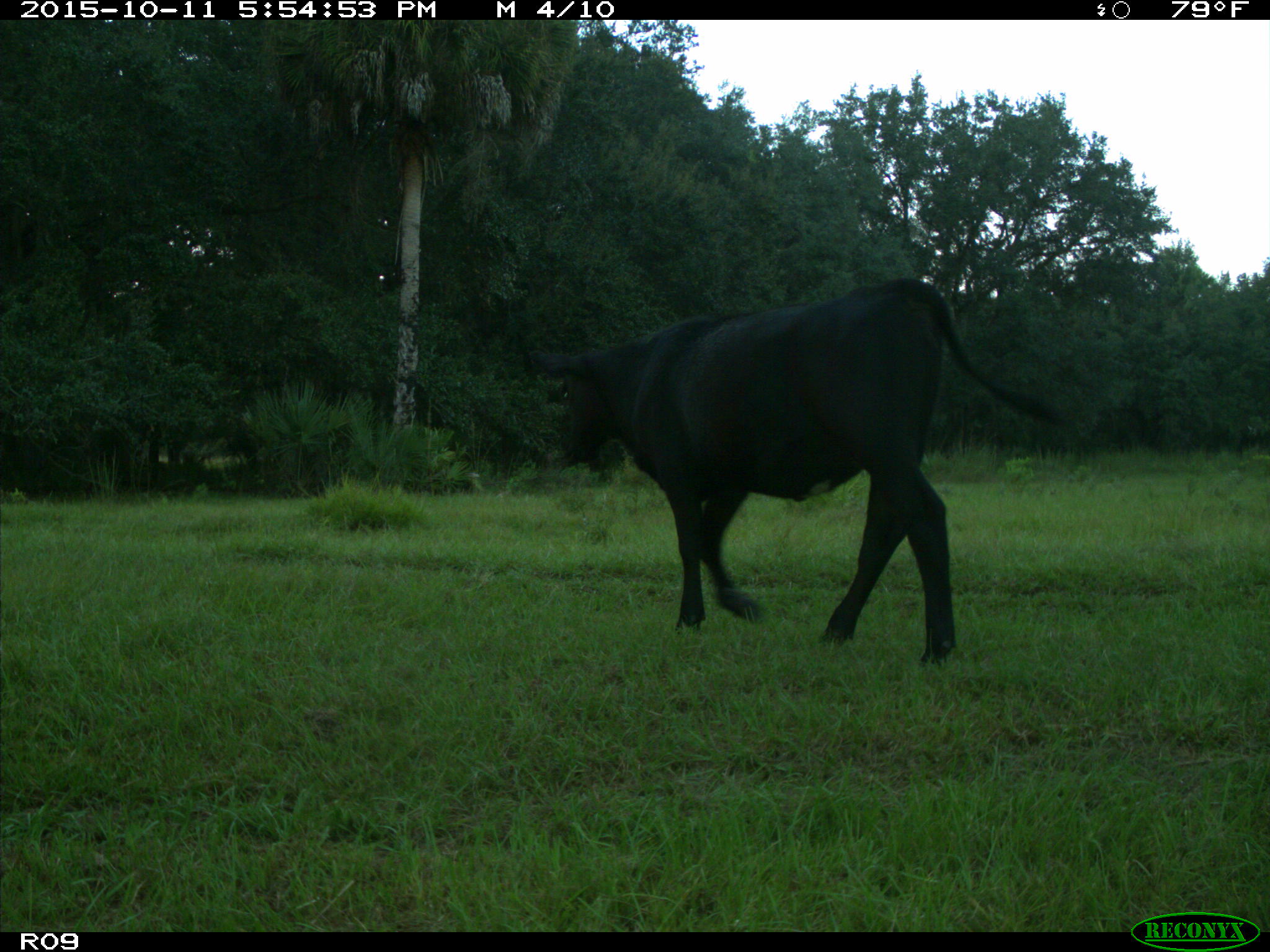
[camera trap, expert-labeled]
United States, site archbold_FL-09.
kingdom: Animalia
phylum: Chordata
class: Mammalia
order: Artiodactyla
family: Bovidae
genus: Bos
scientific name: Bos taurus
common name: domestic cow